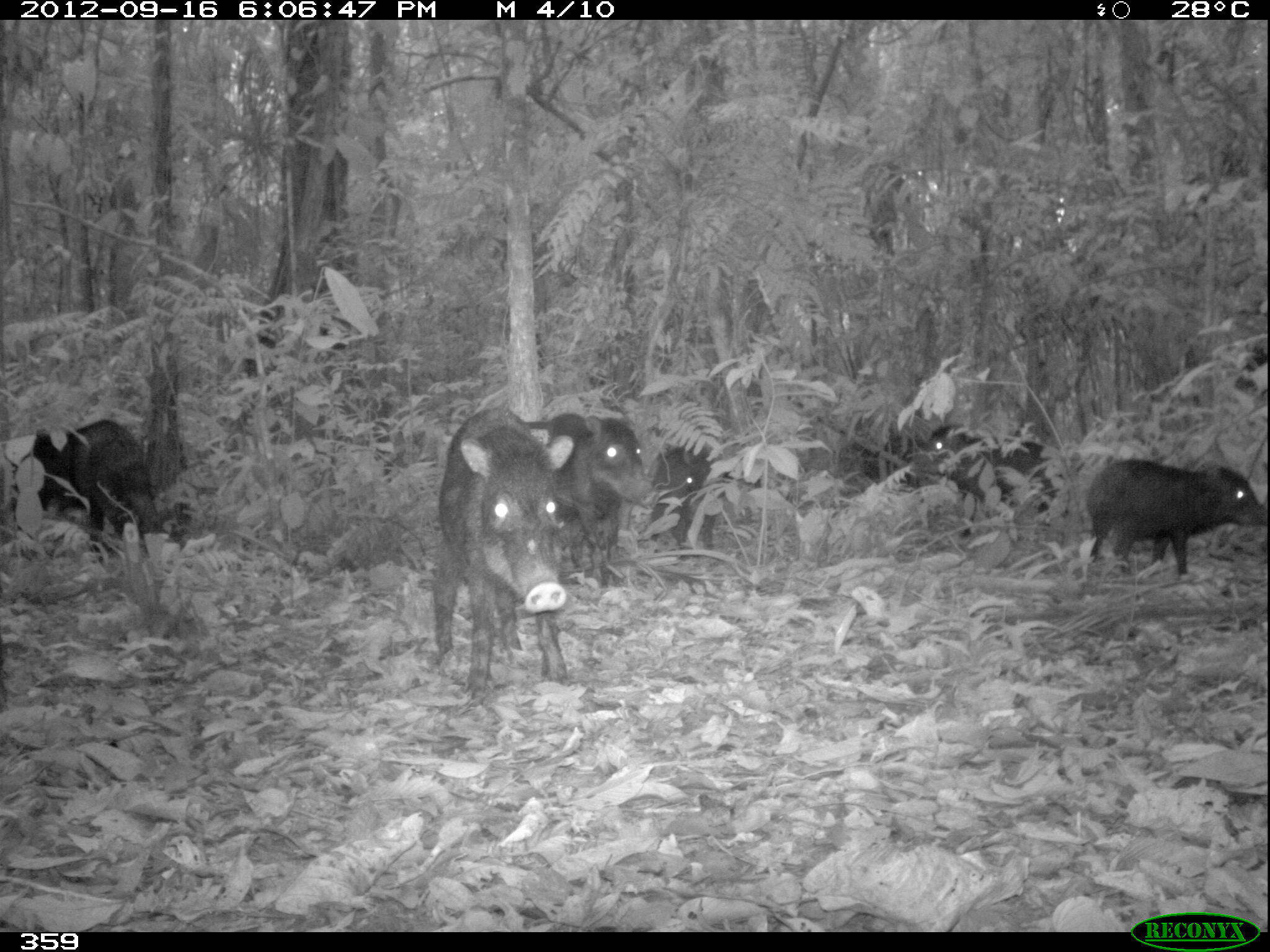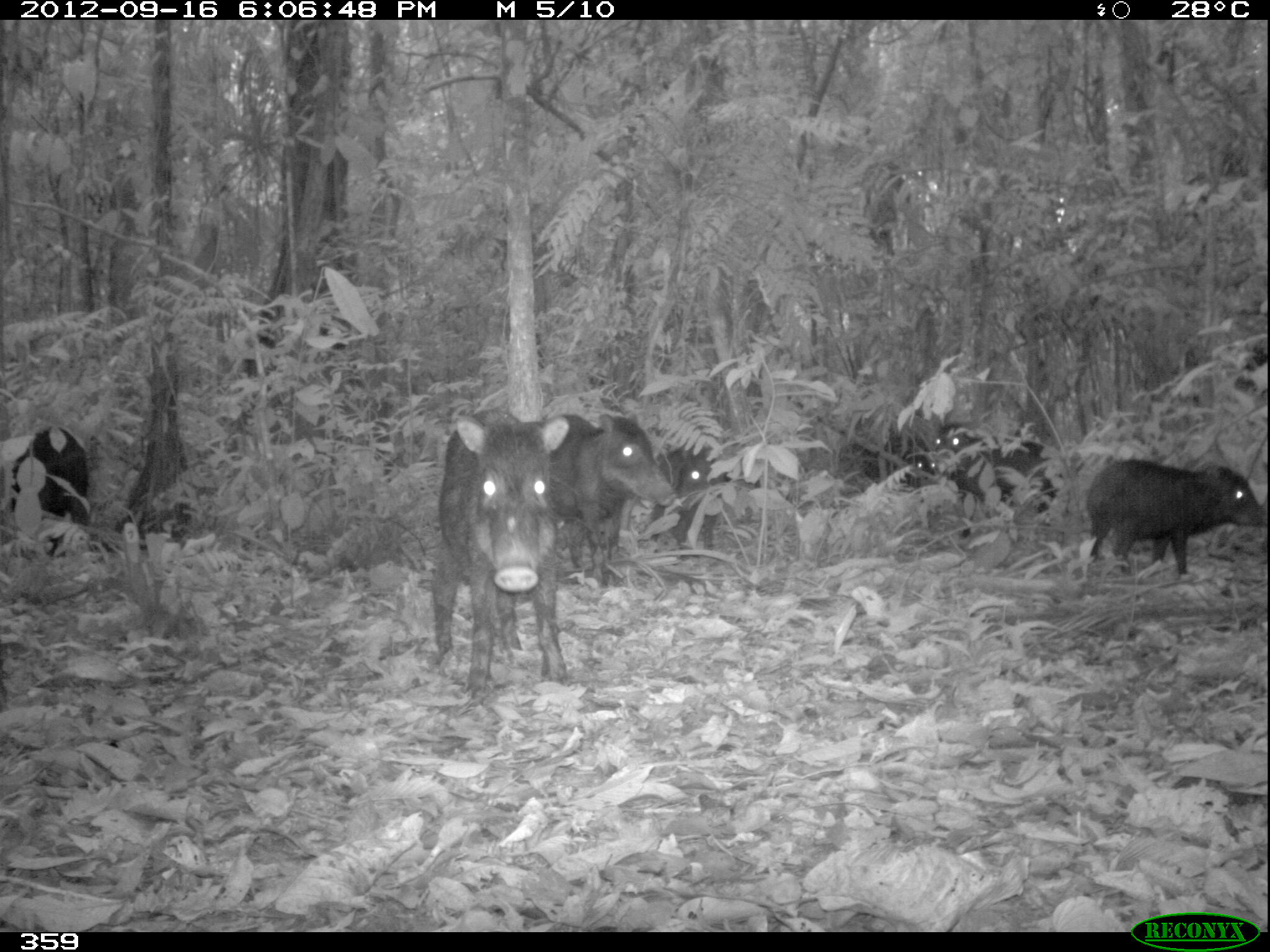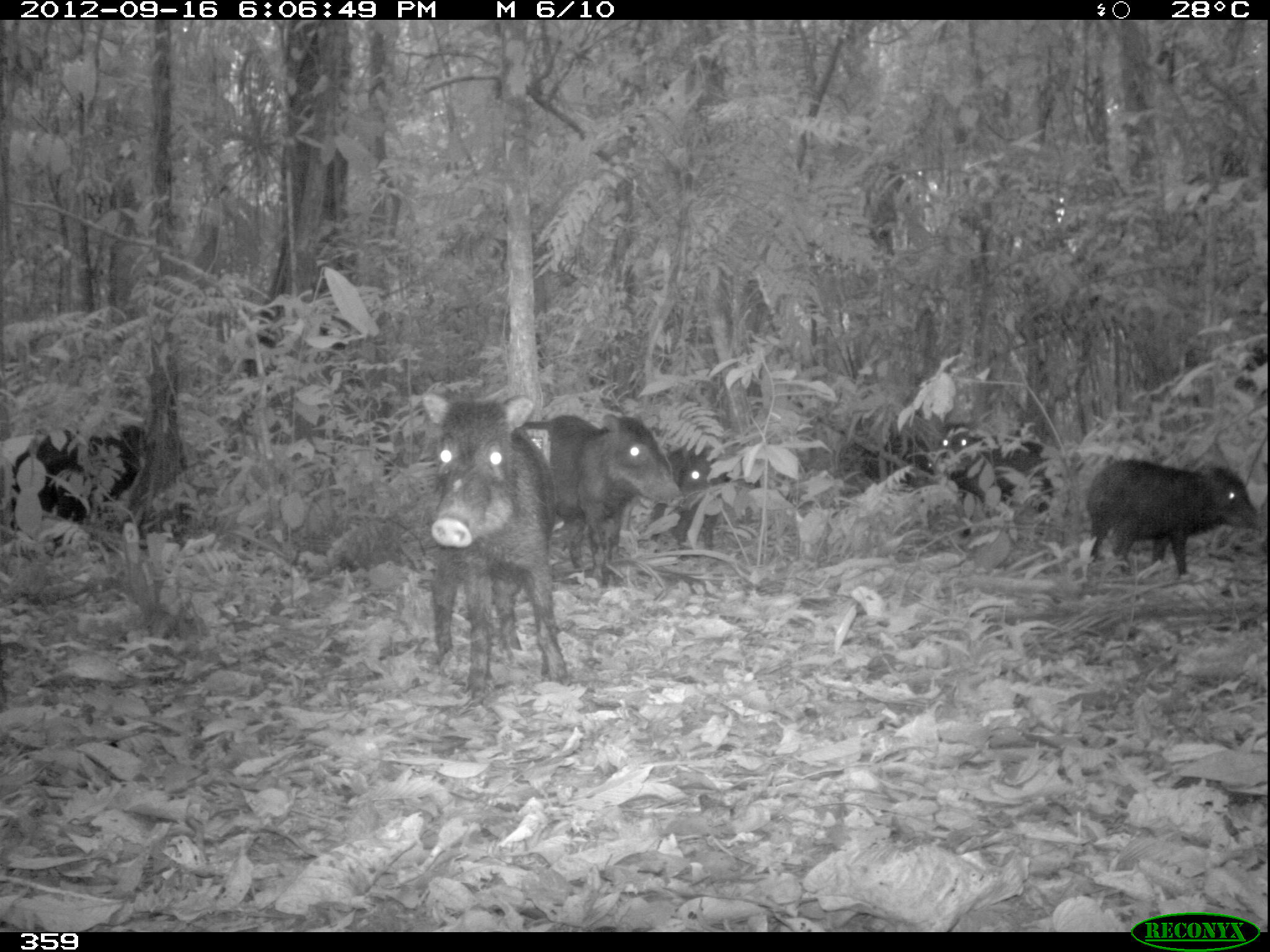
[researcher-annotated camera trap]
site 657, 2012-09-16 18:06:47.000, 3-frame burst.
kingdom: Animalia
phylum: Chordata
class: Mammalia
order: Artiodactyla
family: Tayassuidae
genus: Tayassu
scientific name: Tayassu pecari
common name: white-lipped peccary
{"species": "Tayassu pecari (white-lipped peccary)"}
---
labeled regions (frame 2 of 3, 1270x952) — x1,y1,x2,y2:
tayassu pecari: 431,403,569,706; 539,412,675,585; 1083,454,1267,578; 924,423,1064,537; 0,424,89,553; 649,444,727,554; 842,428,934,485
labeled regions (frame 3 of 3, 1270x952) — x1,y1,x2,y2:
tayassu pecari: 416,395,568,696; 520,412,686,588; 1083,457,1267,574; 0,424,146,553; 924,423,1059,534; 644,434,732,545; 837,428,929,485